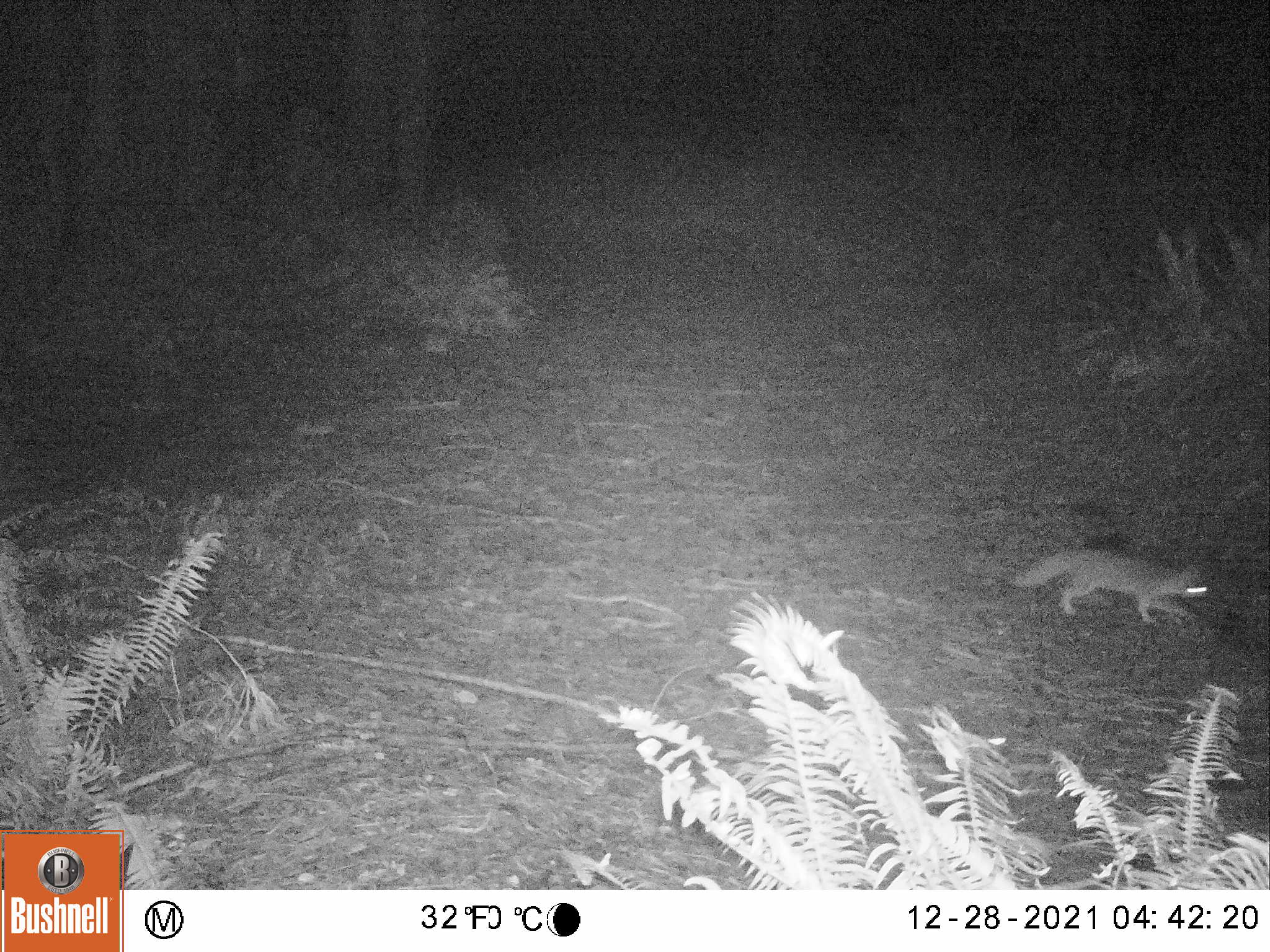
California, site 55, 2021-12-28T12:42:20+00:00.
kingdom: Animalia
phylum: Chordata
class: Mammalia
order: Carnivora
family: Canidae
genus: Urocyon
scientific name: Urocyon cinereoargenteus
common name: gray fox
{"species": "gray fox (Urocyon cinereoargenteus)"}